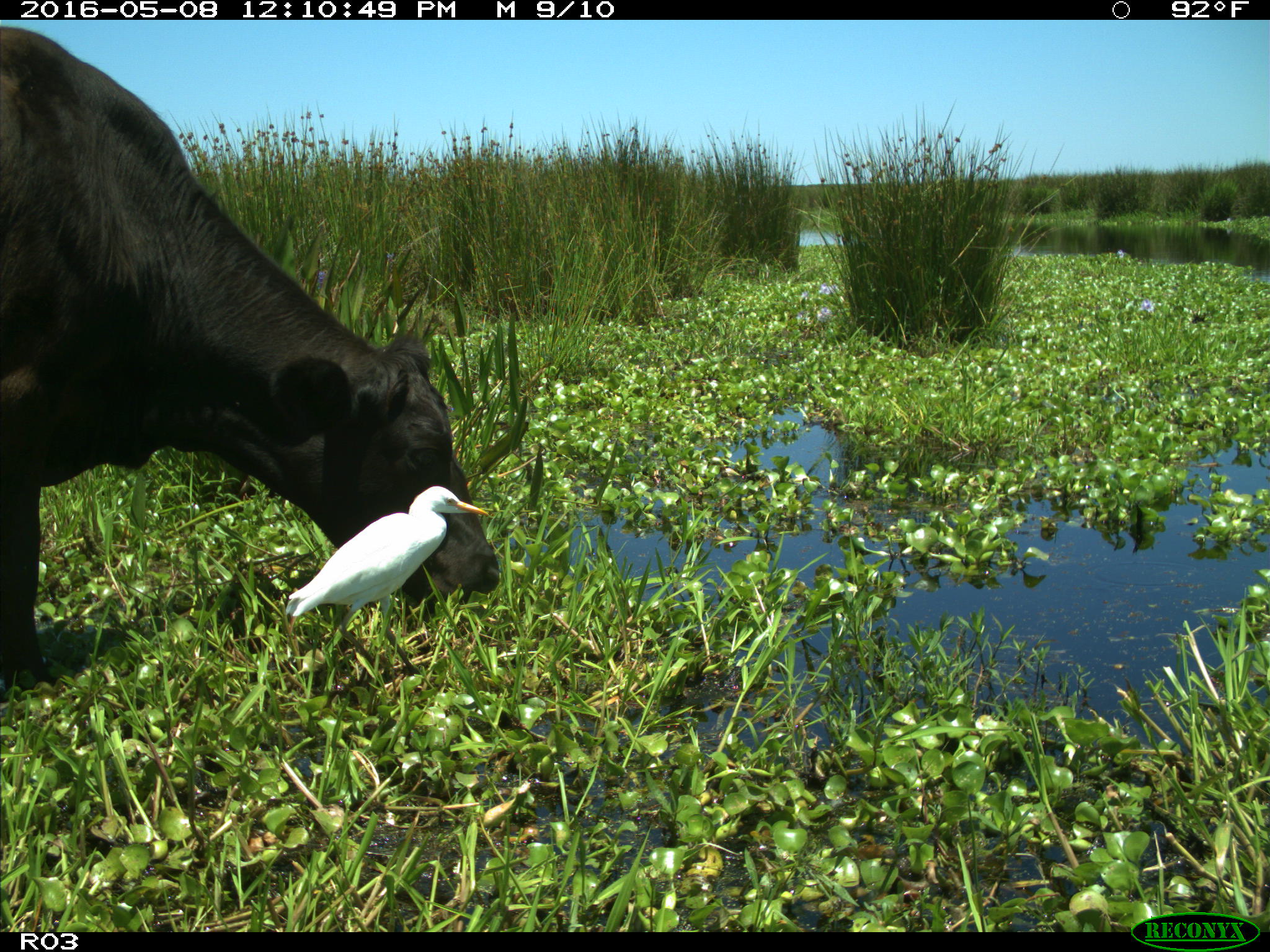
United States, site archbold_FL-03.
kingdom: Animalia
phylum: Chordata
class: Mammalia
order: Artiodactyla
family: Bovidae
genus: Bos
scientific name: Bos taurus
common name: domestic cow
Bos taurus (domestic cow).